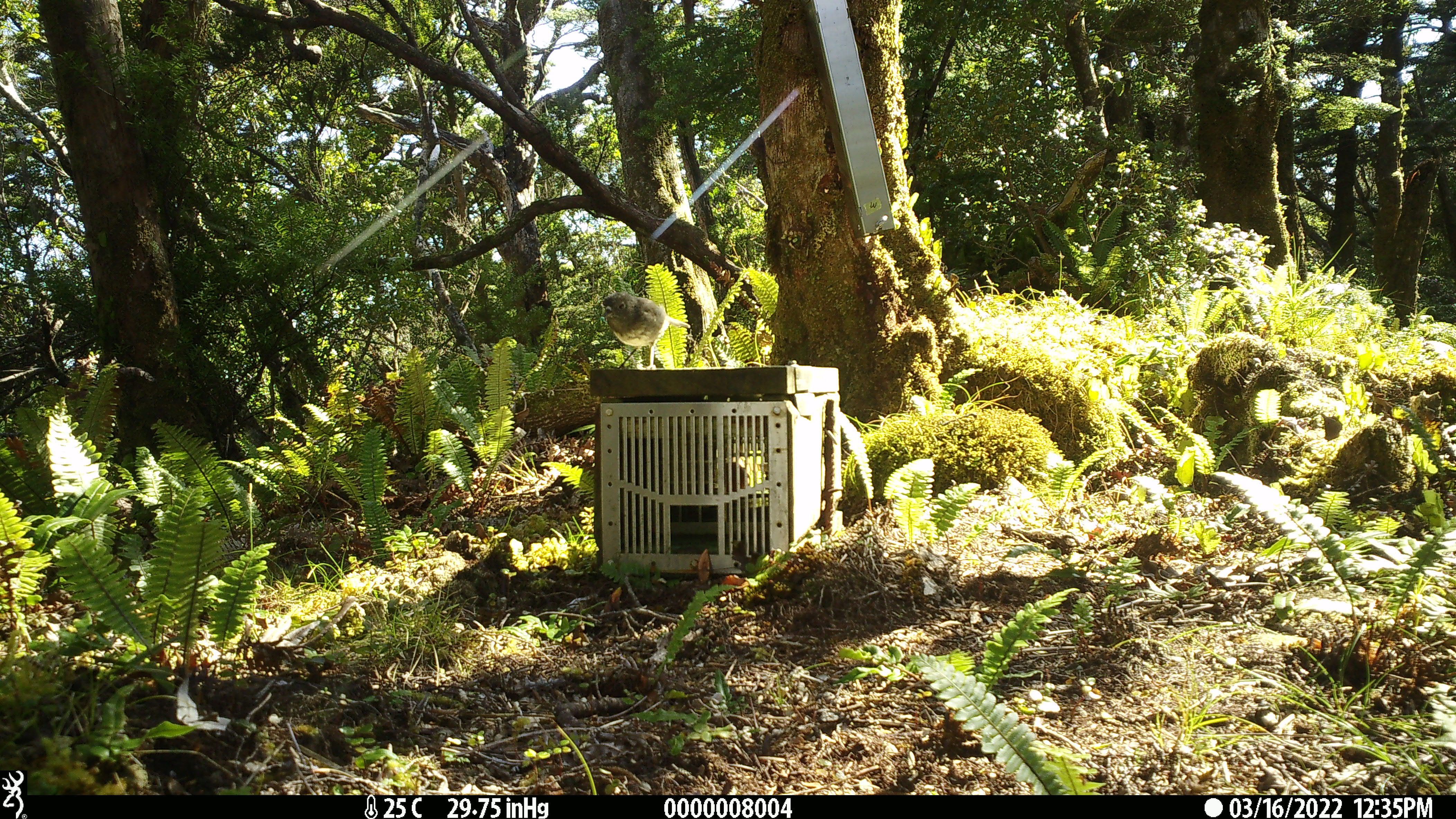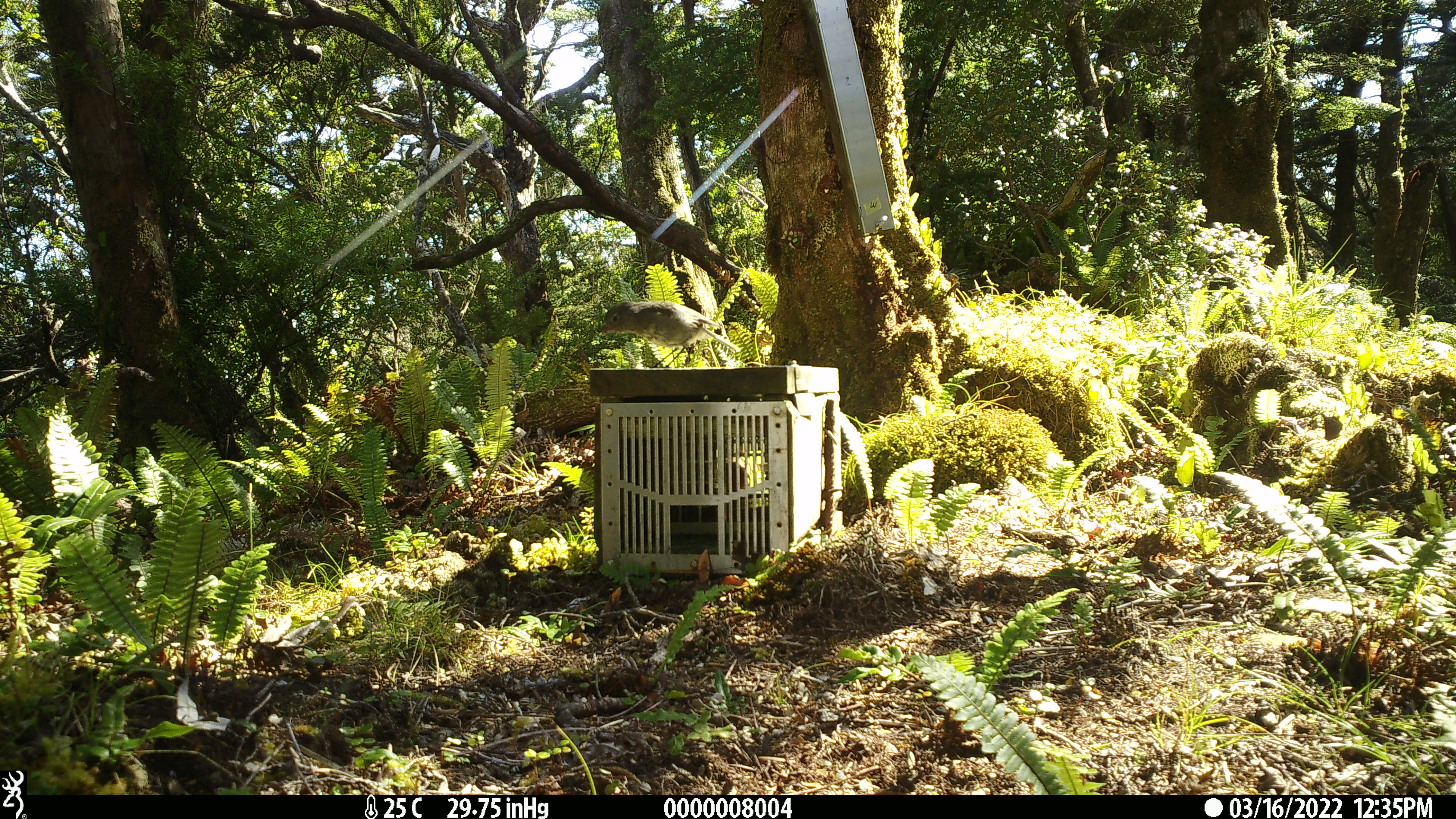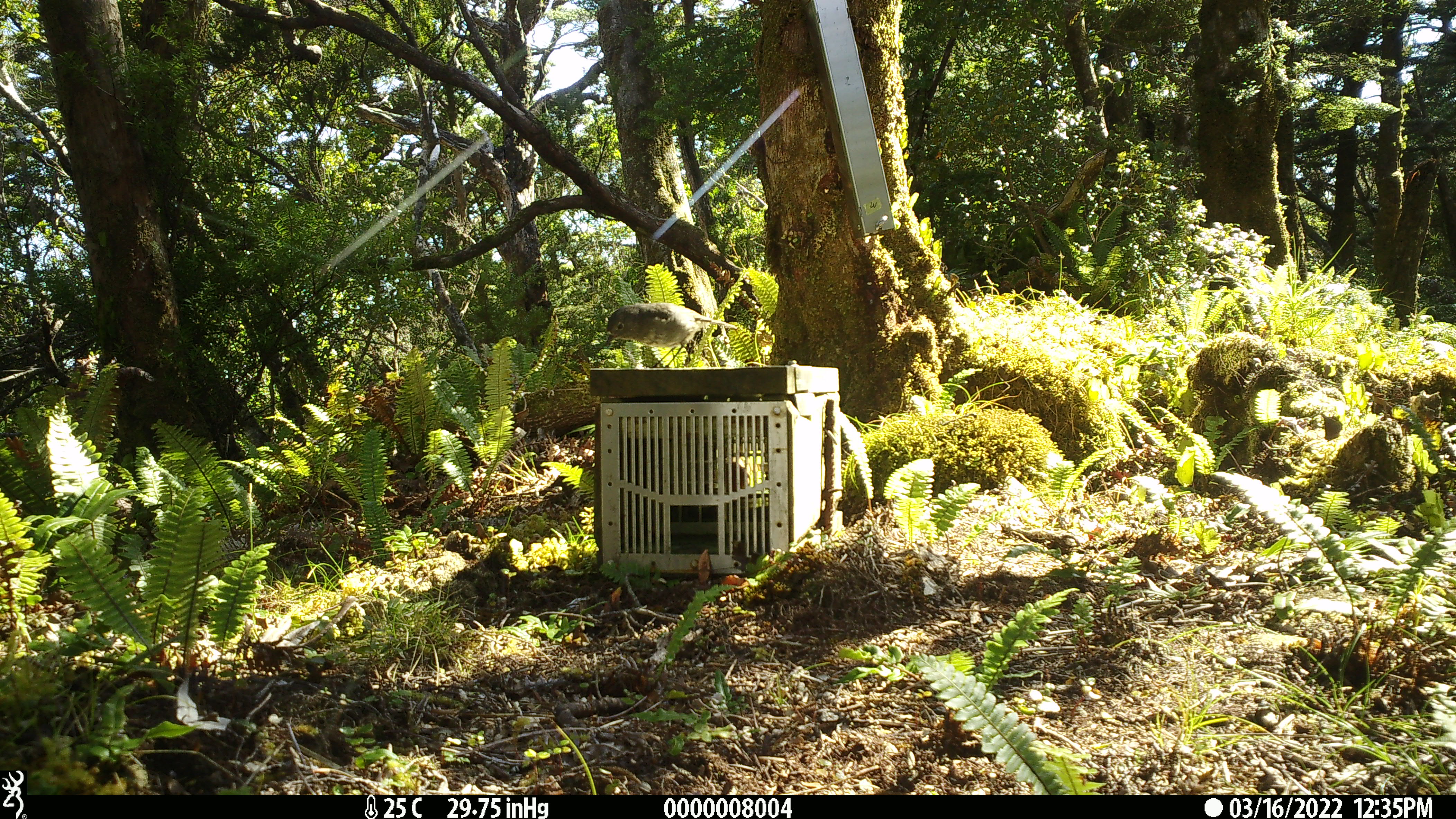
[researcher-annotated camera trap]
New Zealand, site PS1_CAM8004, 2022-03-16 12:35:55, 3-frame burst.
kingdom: Animalia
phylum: Chordata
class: Aves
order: Passeriformes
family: Petroicidae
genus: Petroica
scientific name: Petroica australis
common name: new zealand robin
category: robin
Robin (new zealand robin) (Petroica australis).